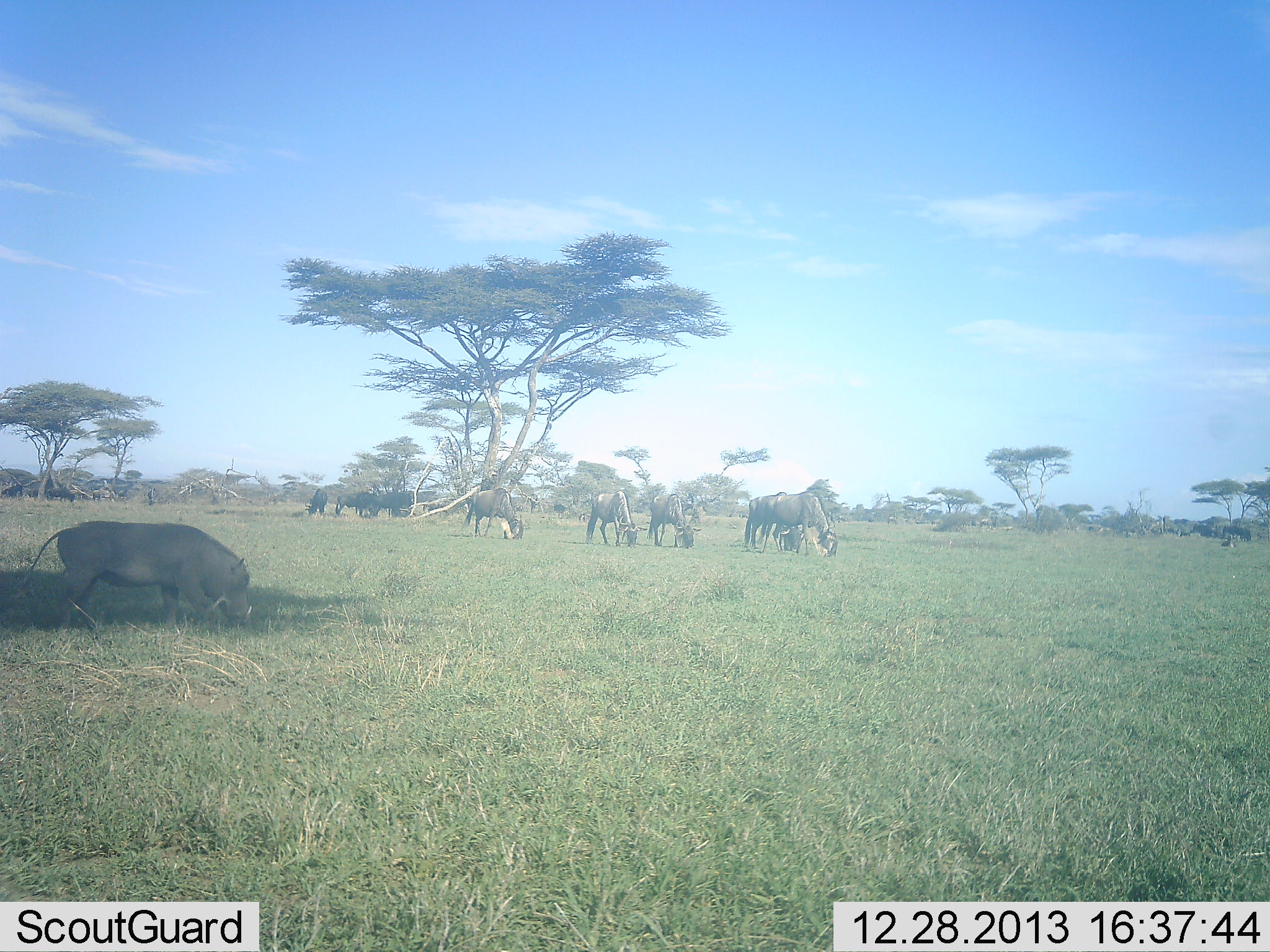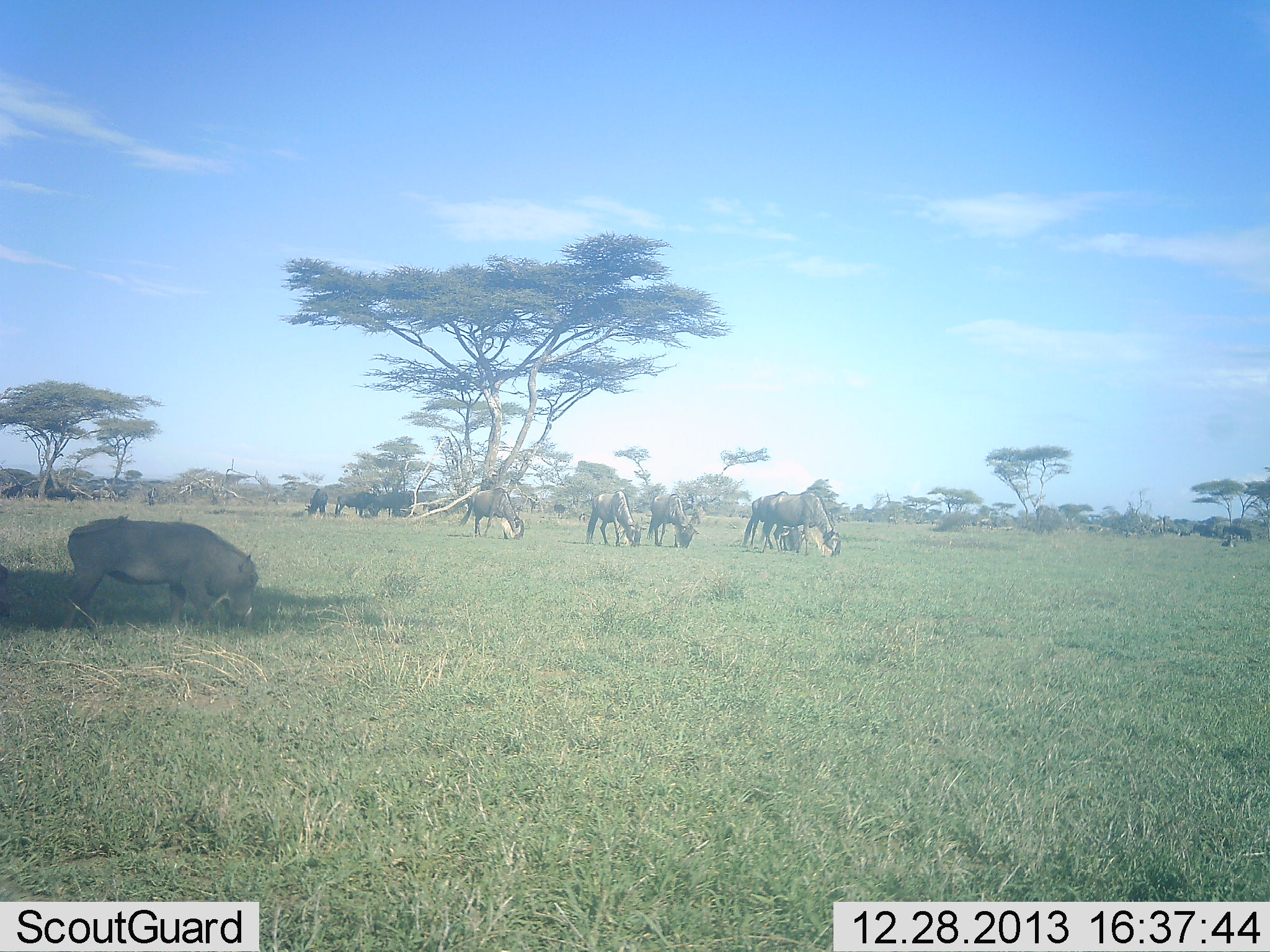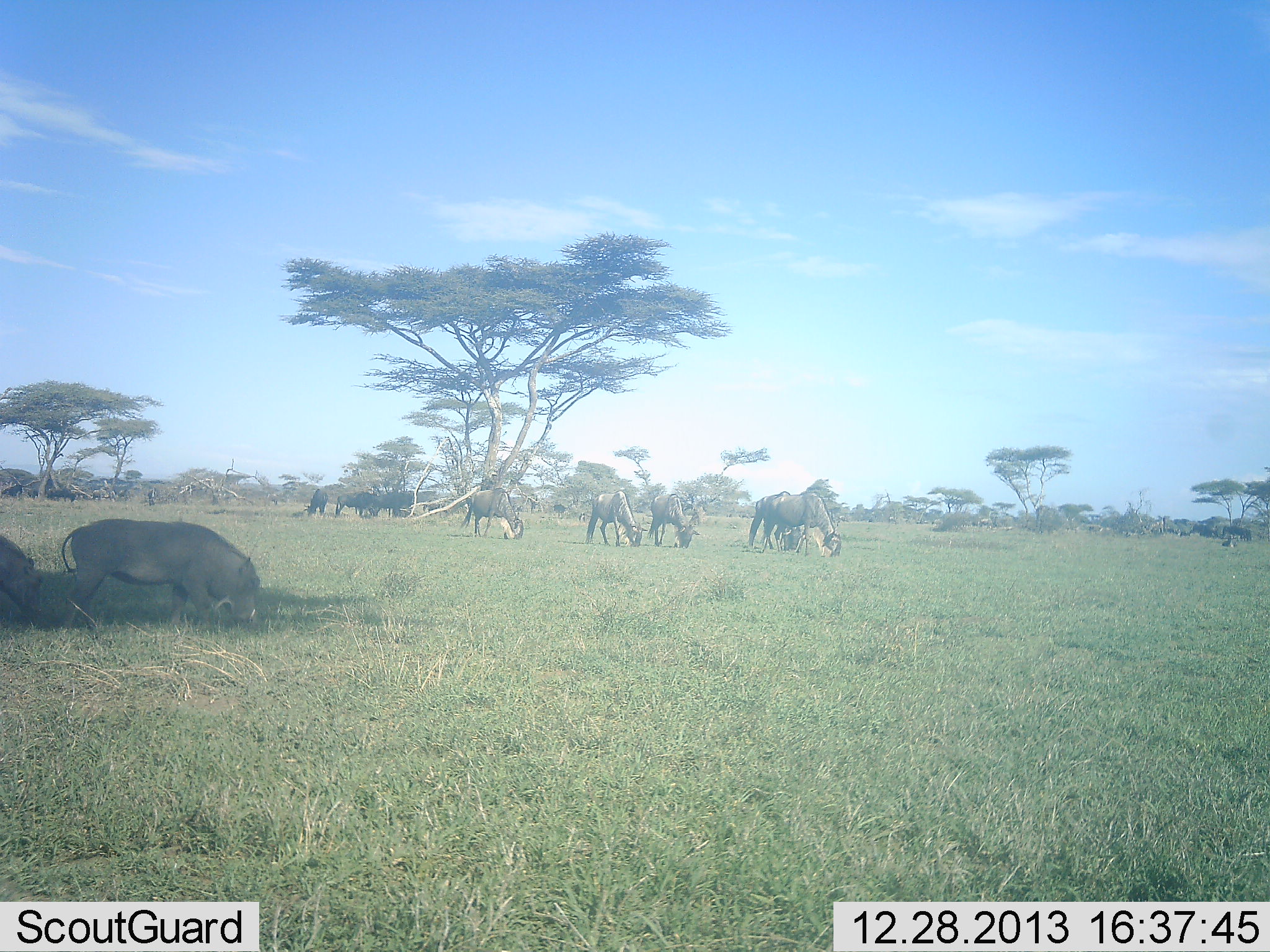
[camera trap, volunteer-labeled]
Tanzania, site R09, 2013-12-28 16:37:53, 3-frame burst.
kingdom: Animalia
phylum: Chordata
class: Mammalia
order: Artiodactyla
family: Suidae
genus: Phacochoerus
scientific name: Phacochoerus africanus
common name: warthog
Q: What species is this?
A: Warthog (Phacochoerus africanus).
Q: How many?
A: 2.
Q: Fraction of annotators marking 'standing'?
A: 20%.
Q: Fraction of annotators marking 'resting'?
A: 0%.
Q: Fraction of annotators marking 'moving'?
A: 40%.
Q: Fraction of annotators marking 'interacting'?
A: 0%.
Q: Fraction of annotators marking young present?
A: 0%.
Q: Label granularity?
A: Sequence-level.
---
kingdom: Animalia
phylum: Chordata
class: Mammalia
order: Artiodactyla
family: Bovidae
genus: Connochaetes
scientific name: Connochaetes taurinus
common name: blue wildebeest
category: wildebeest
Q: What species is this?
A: Wildebeest (blue wildebeest) (Connochaetes taurinus).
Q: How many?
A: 8.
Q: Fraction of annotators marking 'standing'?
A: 27%.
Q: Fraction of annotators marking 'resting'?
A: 0%.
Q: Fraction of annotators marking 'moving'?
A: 27%.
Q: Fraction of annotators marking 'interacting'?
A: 0%.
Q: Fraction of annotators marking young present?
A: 0%.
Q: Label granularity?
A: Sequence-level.